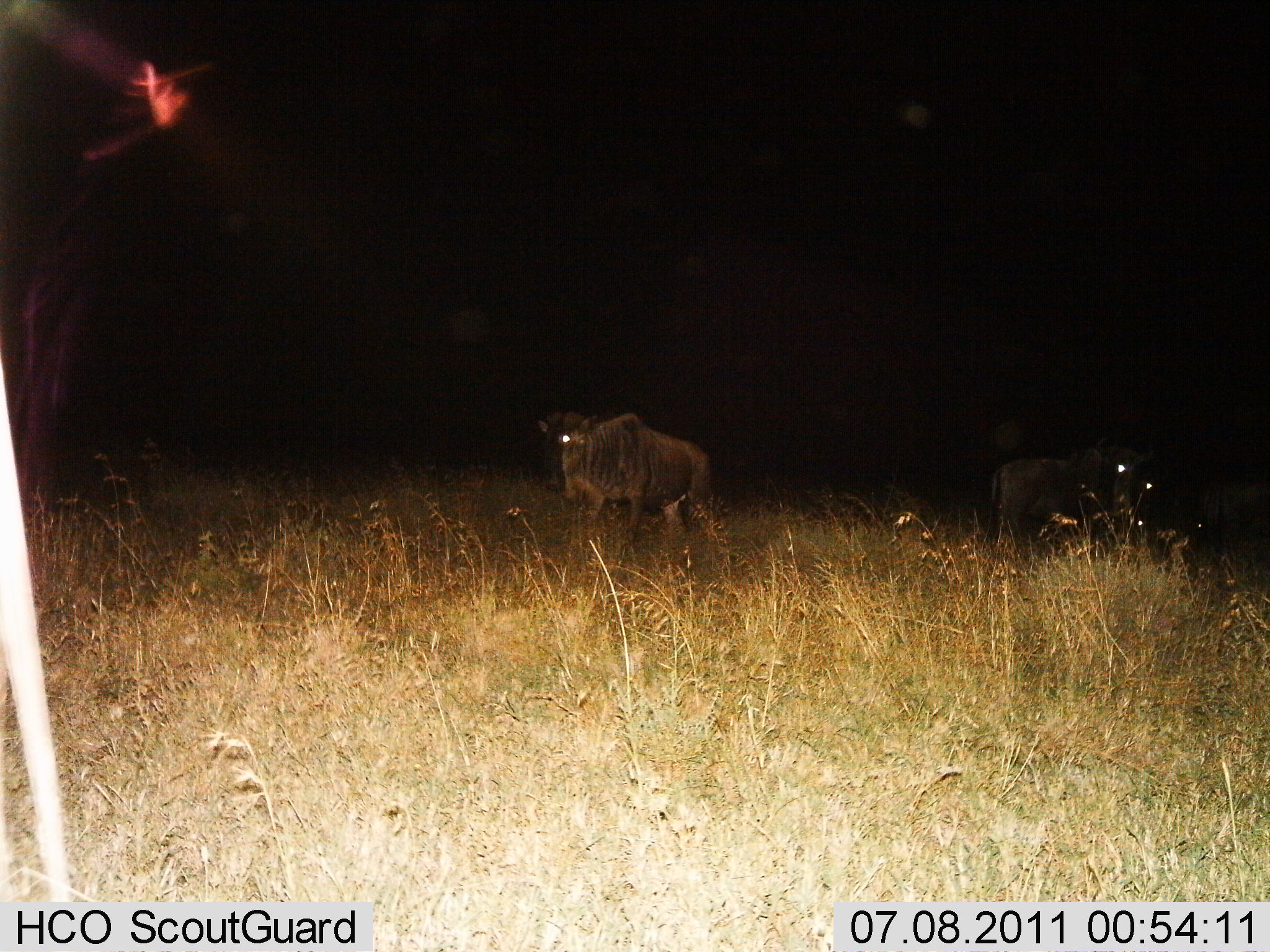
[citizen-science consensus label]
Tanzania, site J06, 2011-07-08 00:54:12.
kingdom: Animalia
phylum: Chordata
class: Mammalia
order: Artiodactyla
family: Bovidae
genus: Connochaetes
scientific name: Connochaetes taurinus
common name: blue wildebeest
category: wildebeest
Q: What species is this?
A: Wildebeest (blue wildebeest) (Connochaetes taurinus).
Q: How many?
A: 3.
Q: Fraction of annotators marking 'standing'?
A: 69%.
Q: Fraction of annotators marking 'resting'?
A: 8%.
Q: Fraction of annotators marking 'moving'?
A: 38%.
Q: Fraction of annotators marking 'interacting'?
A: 0%.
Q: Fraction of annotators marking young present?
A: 0%.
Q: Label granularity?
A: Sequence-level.